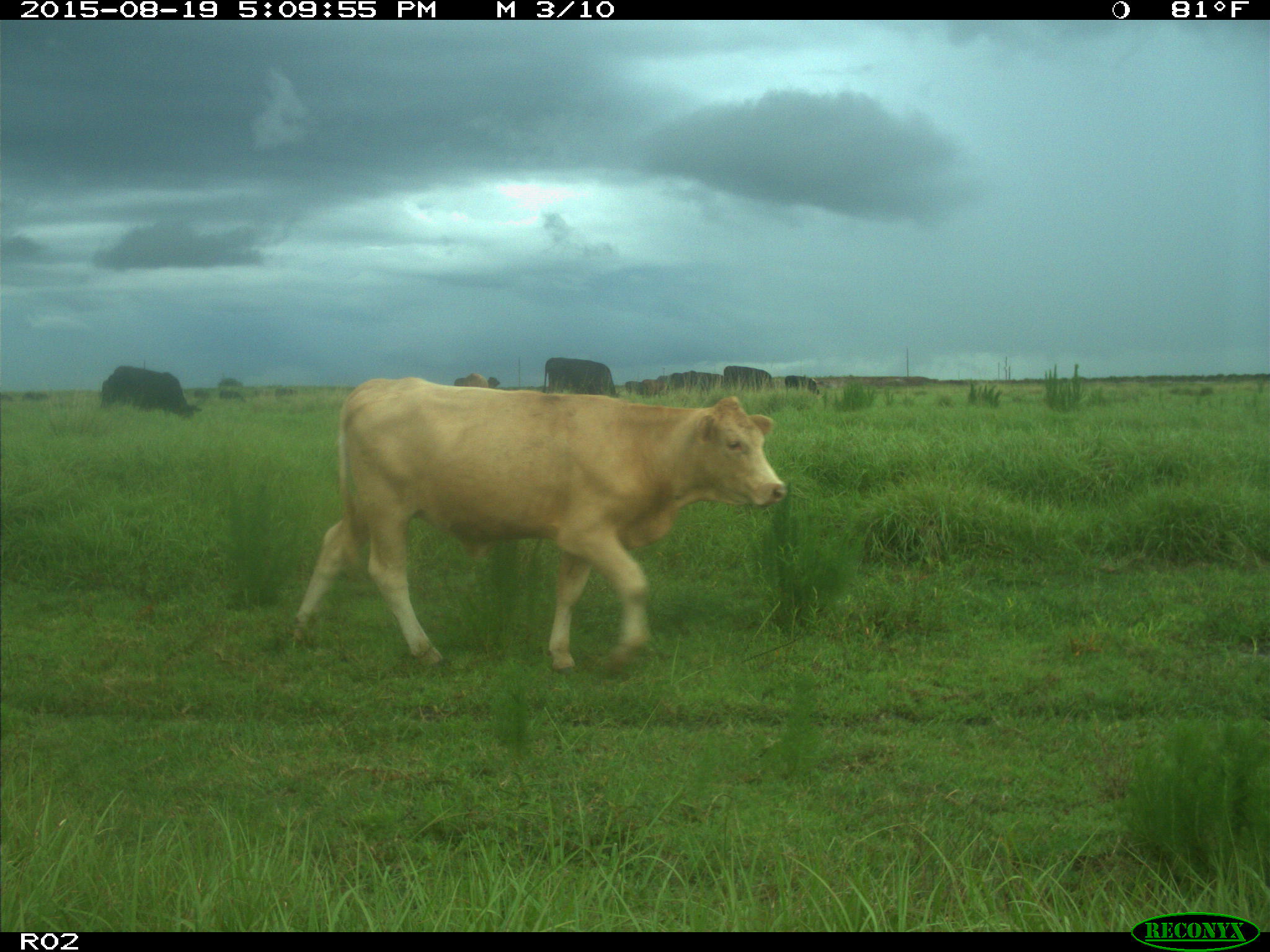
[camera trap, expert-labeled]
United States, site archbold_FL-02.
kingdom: Animalia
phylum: Chordata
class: Mammalia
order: Artiodactyla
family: Bovidae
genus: Bos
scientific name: Bos taurus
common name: domestic cow